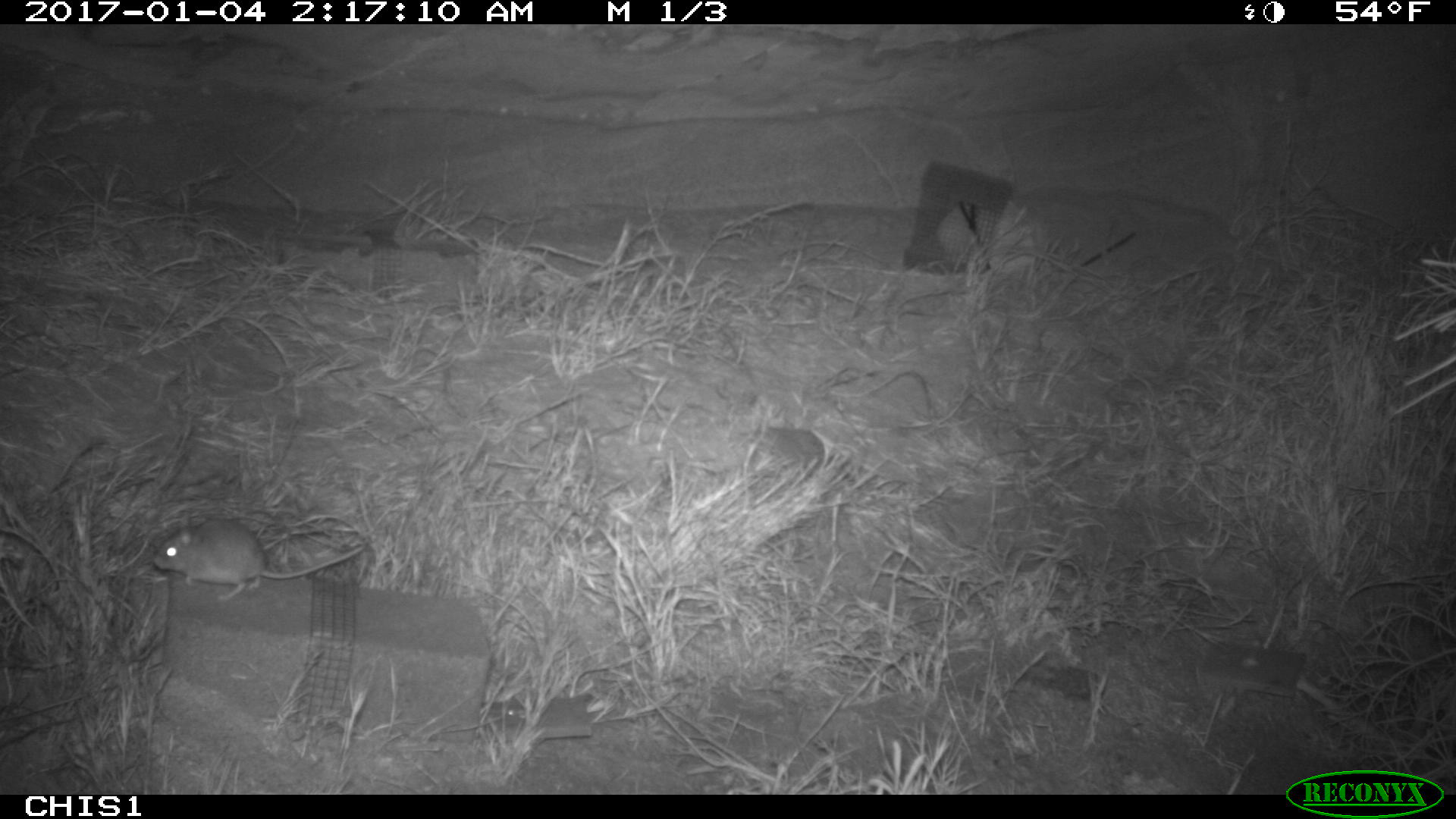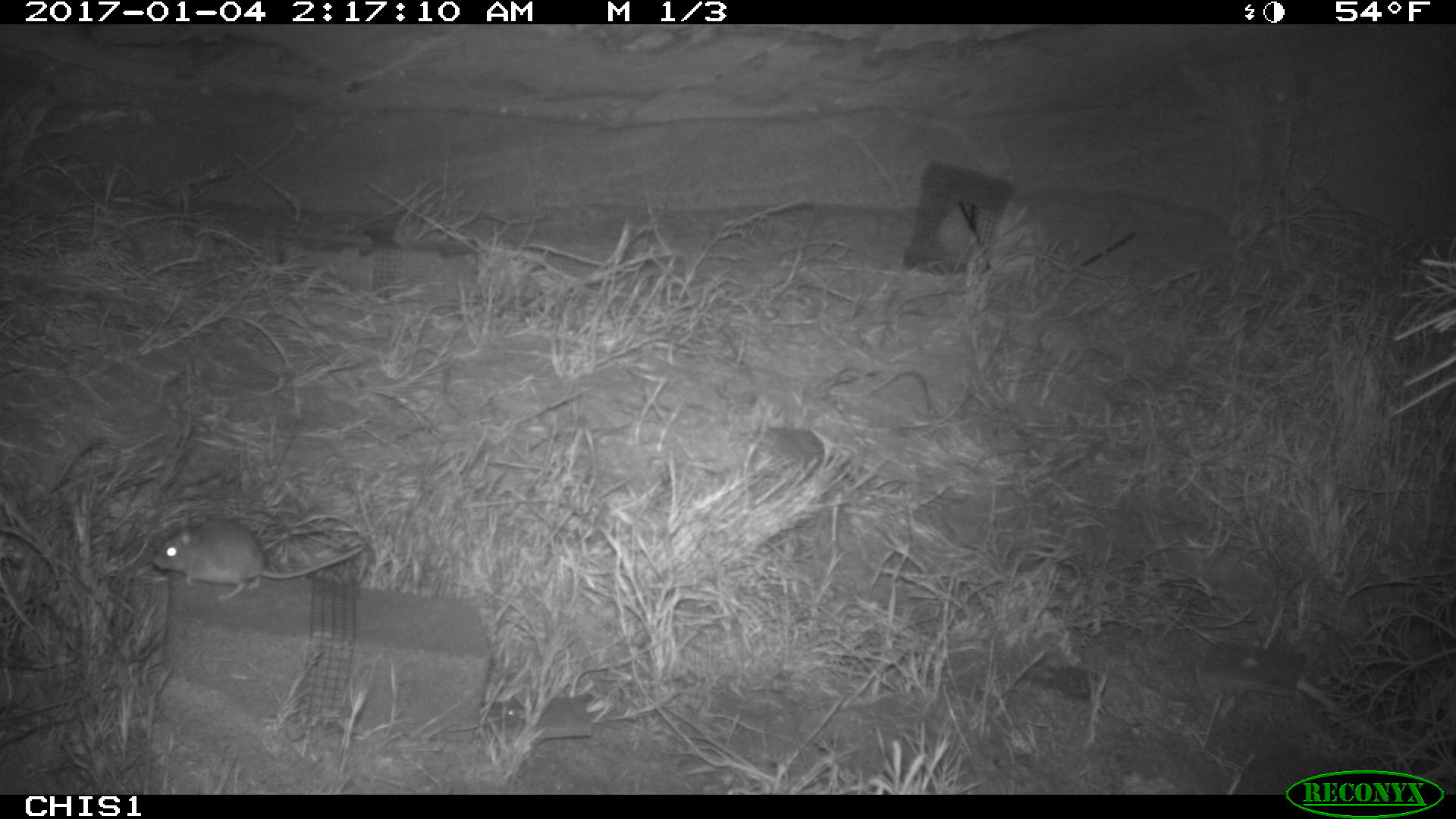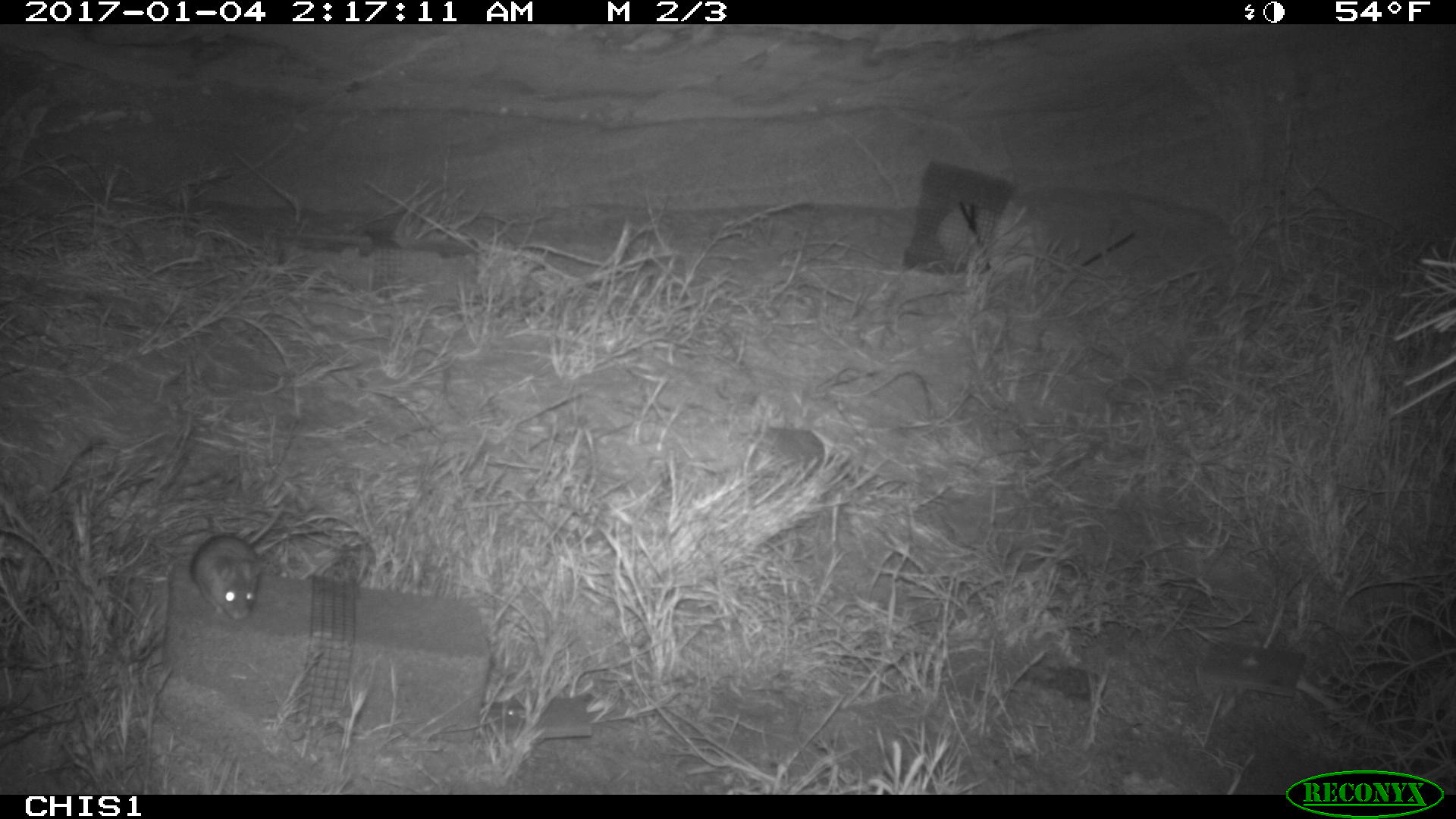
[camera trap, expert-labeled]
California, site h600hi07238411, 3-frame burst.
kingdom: Animalia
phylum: Chordata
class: Mammalia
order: Rodentia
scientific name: Rodentia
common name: rodent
Rodent (Rodentia).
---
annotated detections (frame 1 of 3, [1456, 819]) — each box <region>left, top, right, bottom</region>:
rodent: <region>149, 518, 364, 602</region>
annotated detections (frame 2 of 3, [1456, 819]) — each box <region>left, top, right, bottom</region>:
rodent: <region>152, 519, 364, 601</region>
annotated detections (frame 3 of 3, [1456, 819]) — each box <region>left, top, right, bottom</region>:
rodent: <region>190, 504, 284, 620</region>